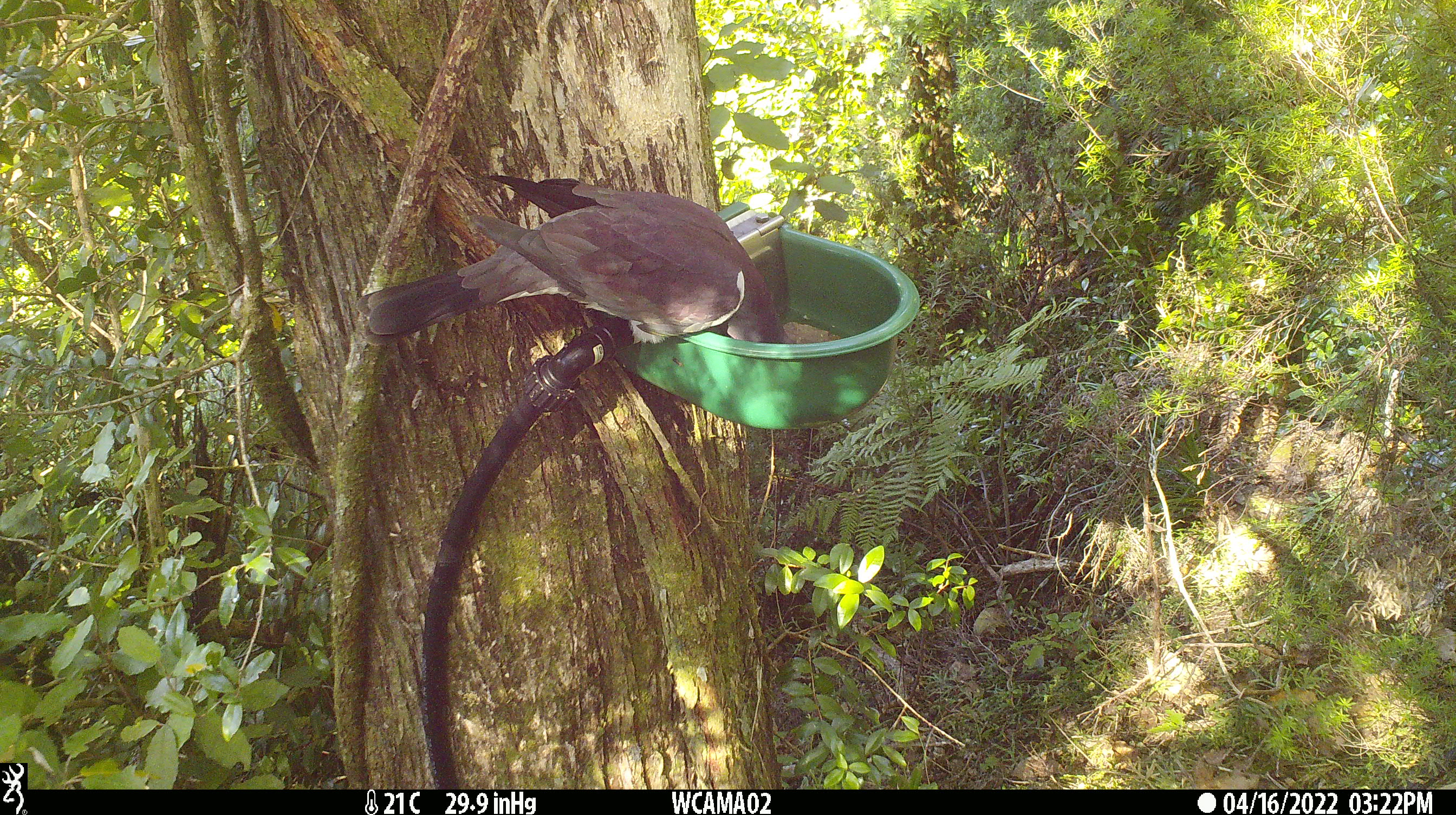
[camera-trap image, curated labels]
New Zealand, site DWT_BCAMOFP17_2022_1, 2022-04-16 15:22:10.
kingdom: Animalia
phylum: Chordata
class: Aves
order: Columbiformes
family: Columbidae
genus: Hemiphaga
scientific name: Hemiphaga novaeseelandiae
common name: new zealand pigeon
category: kereru